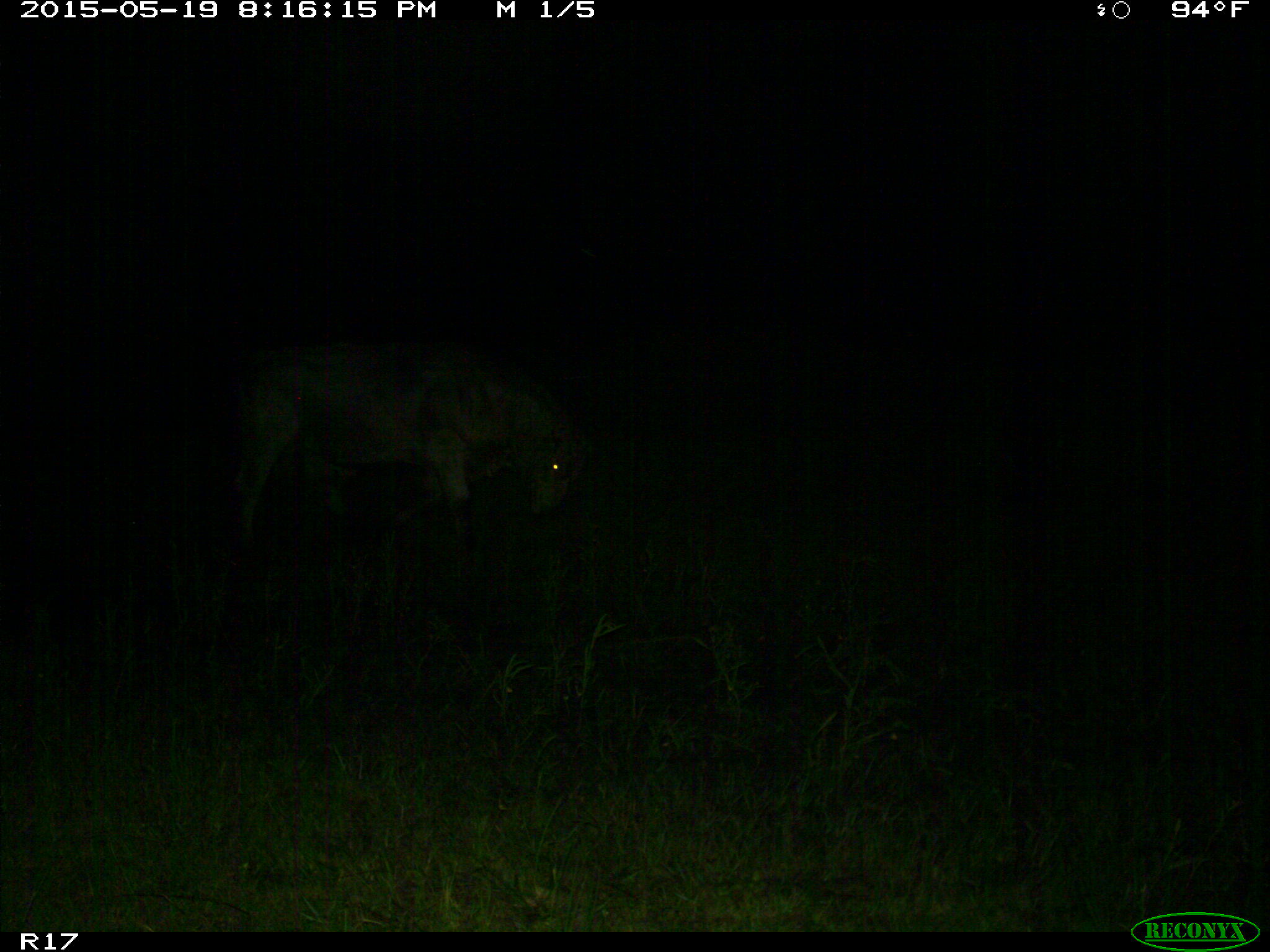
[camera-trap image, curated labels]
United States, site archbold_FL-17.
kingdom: Animalia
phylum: Chordata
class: Mammalia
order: Artiodactyla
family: Bovidae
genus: Bos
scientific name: Bos taurus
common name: domestic cow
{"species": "Bos taurus (domestic cow)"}